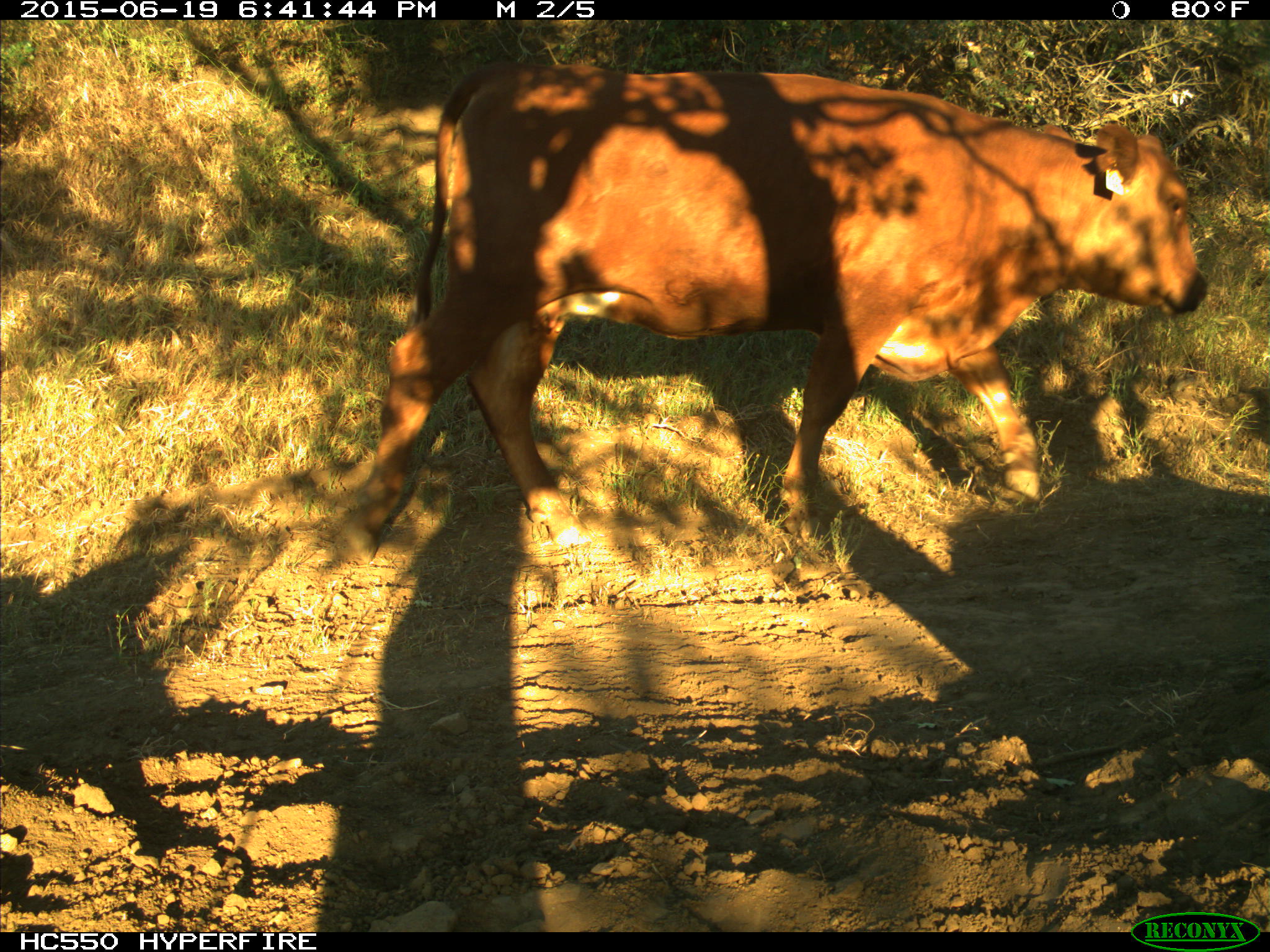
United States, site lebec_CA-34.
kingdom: Animalia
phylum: Chordata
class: Mammalia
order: Artiodactyla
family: Bovidae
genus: Bos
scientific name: Bos taurus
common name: domestic cow